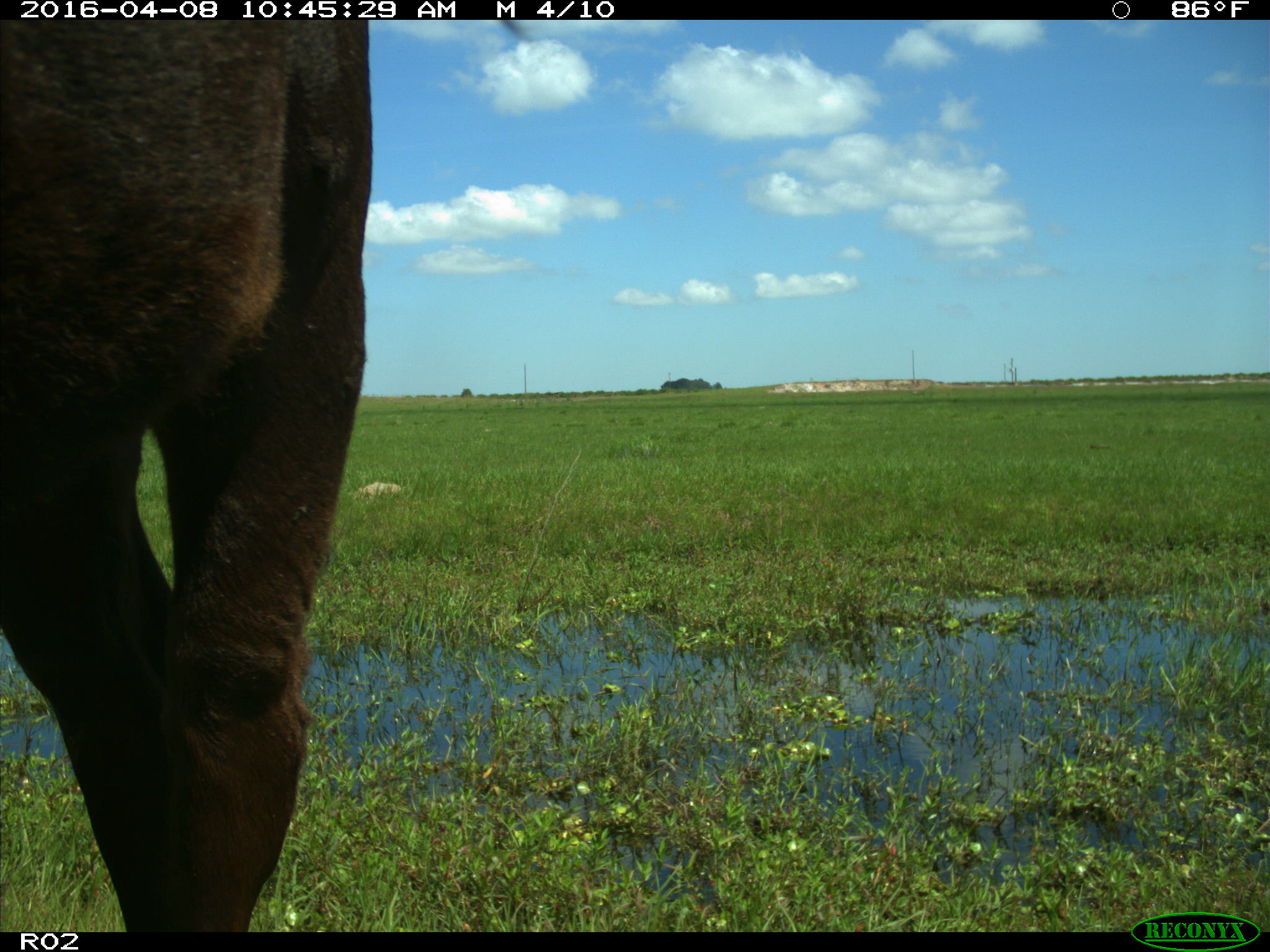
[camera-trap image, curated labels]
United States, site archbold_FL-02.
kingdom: Animalia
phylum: Chordata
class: Mammalia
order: Artiodactyla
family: Bovidae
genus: Bos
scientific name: Bos taurus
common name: domestic cow